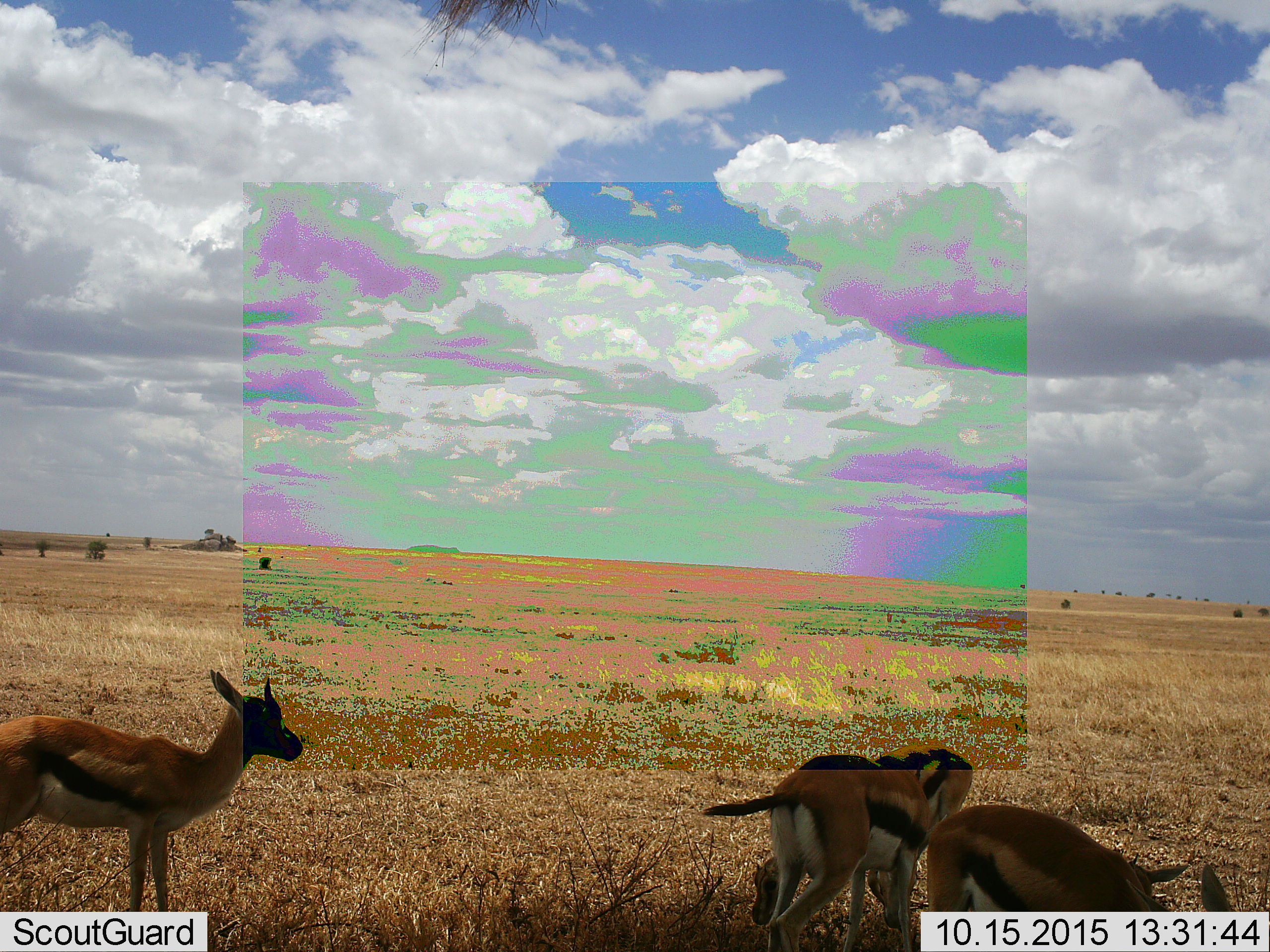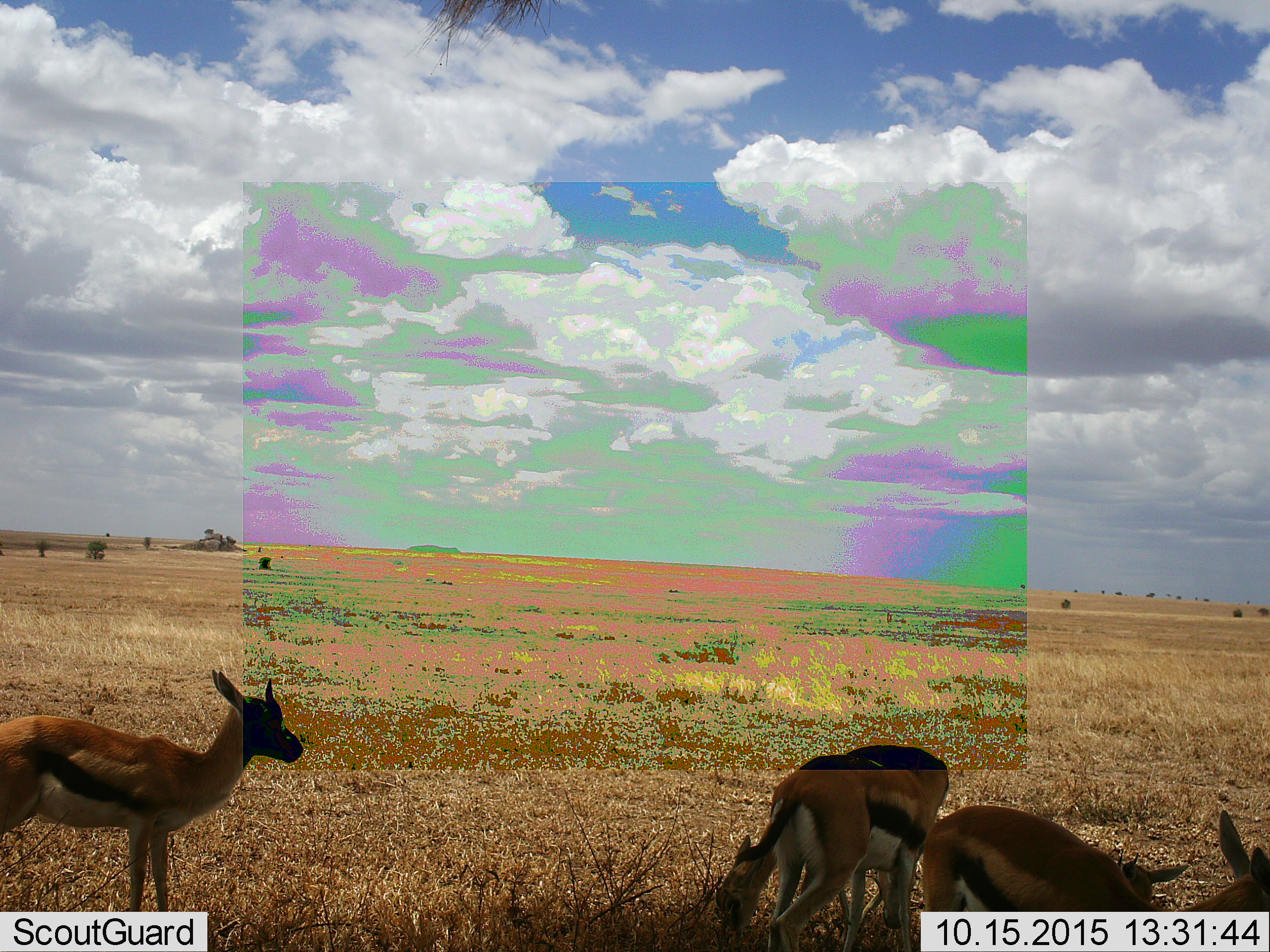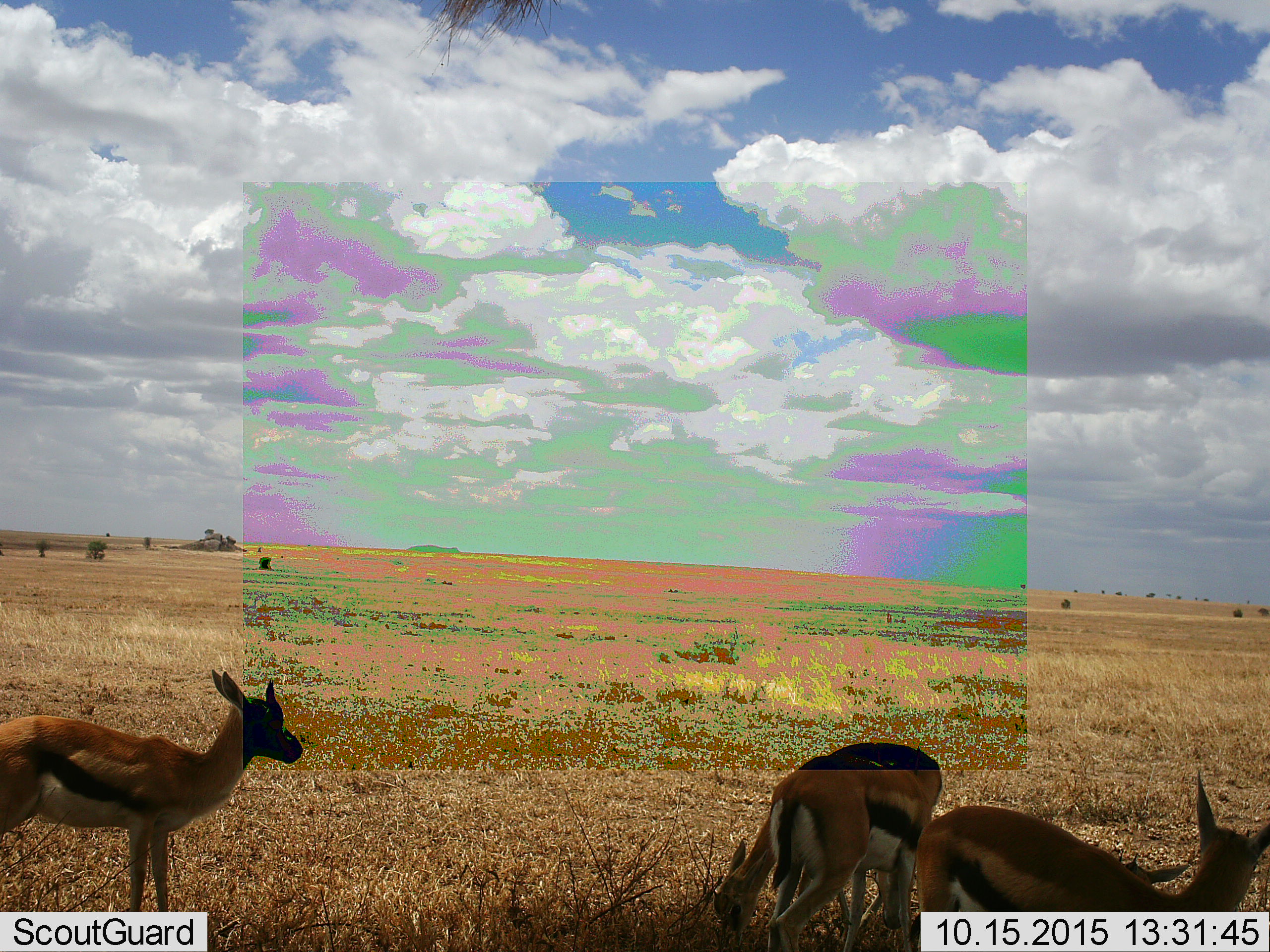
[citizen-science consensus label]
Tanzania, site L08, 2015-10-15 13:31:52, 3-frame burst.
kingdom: Animalia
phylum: Chordata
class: Mammalia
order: Artiodactyla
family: Bovidae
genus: Eudorcas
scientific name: Eudorcas thomsonii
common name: thomson's gazelle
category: gazellethomsons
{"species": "gazellethomsons (thomson's gazelle) (Eudorcas thomsonii)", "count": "4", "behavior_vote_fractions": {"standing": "90%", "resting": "10%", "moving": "10%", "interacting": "0%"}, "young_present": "10%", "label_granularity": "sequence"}